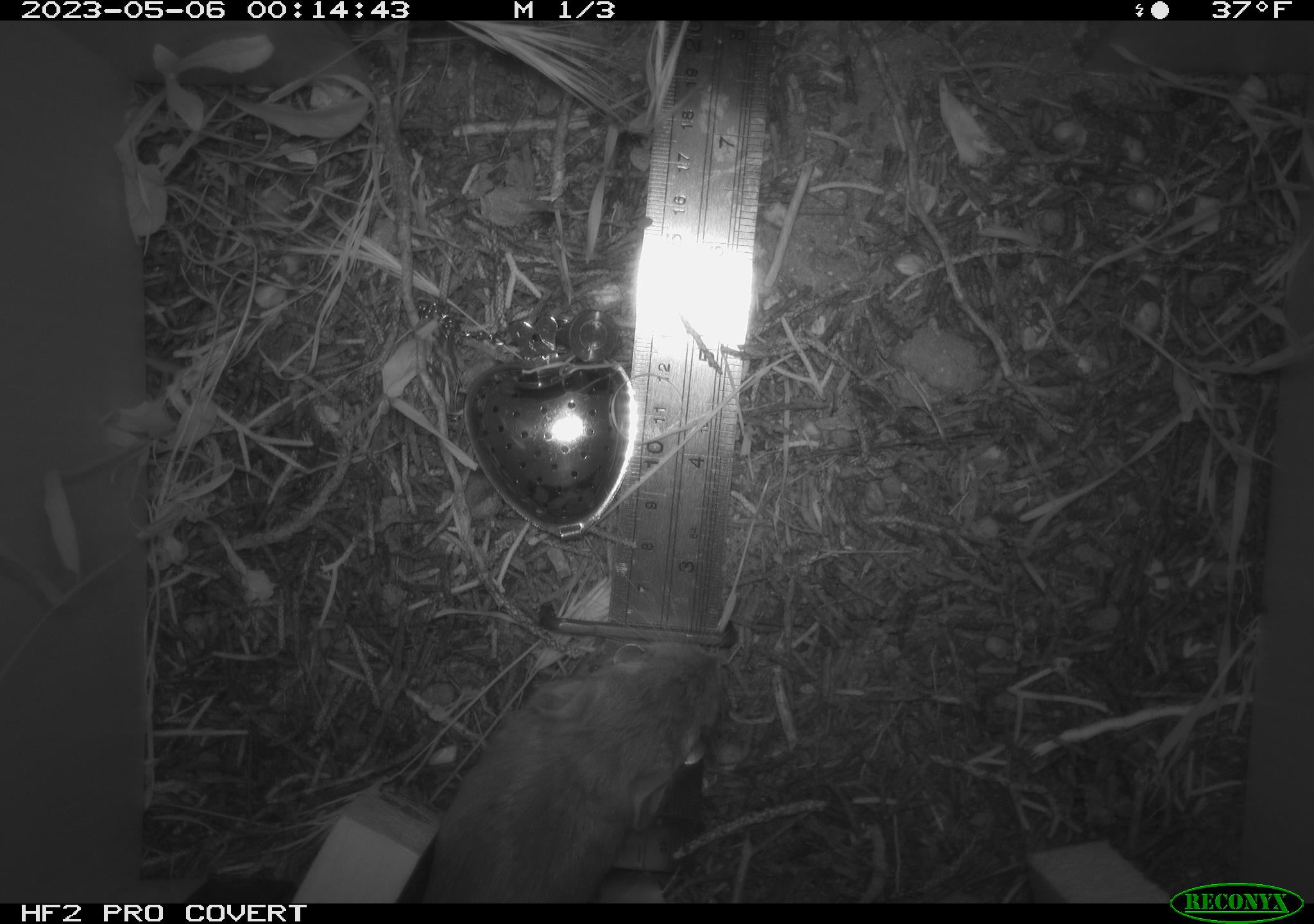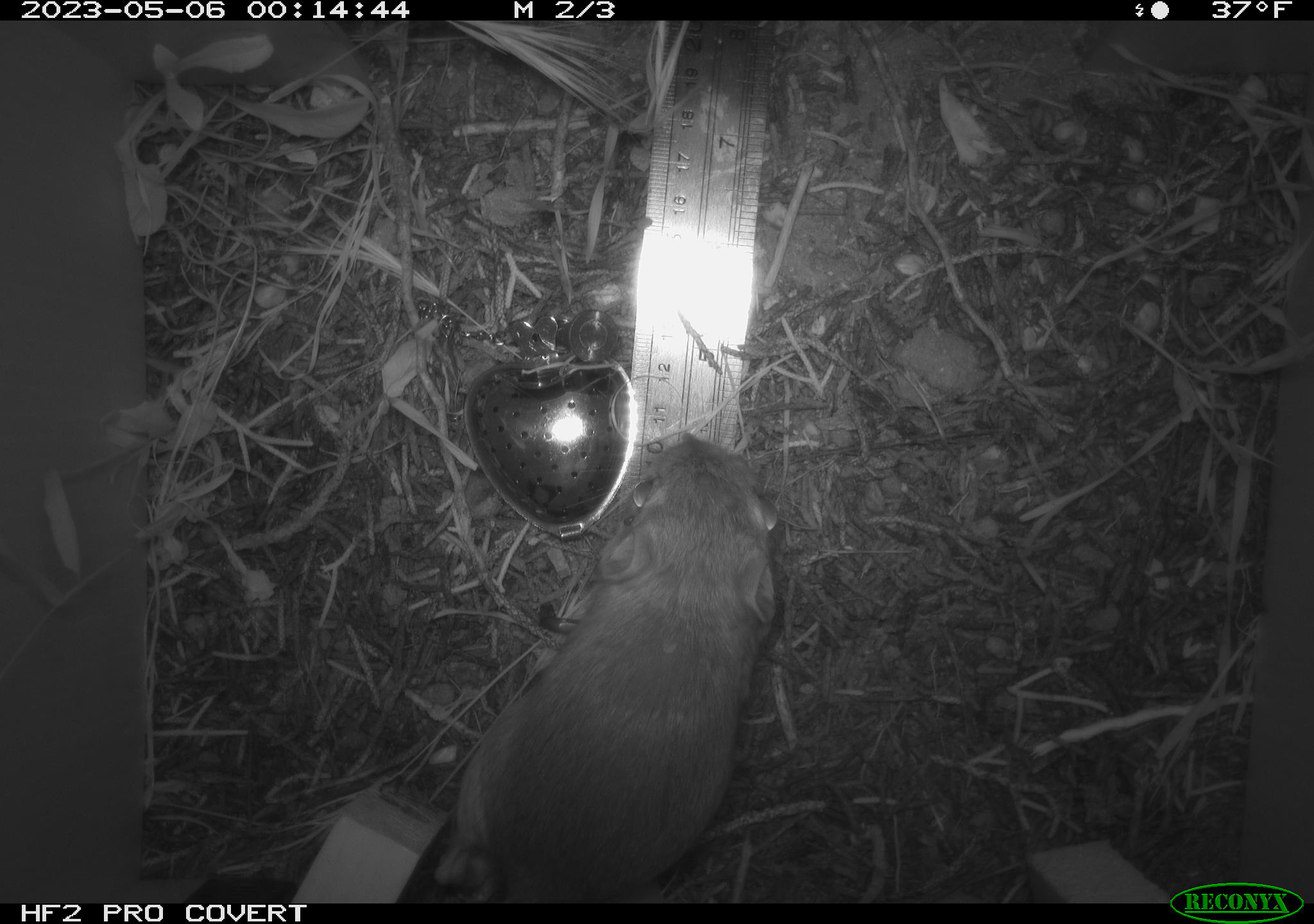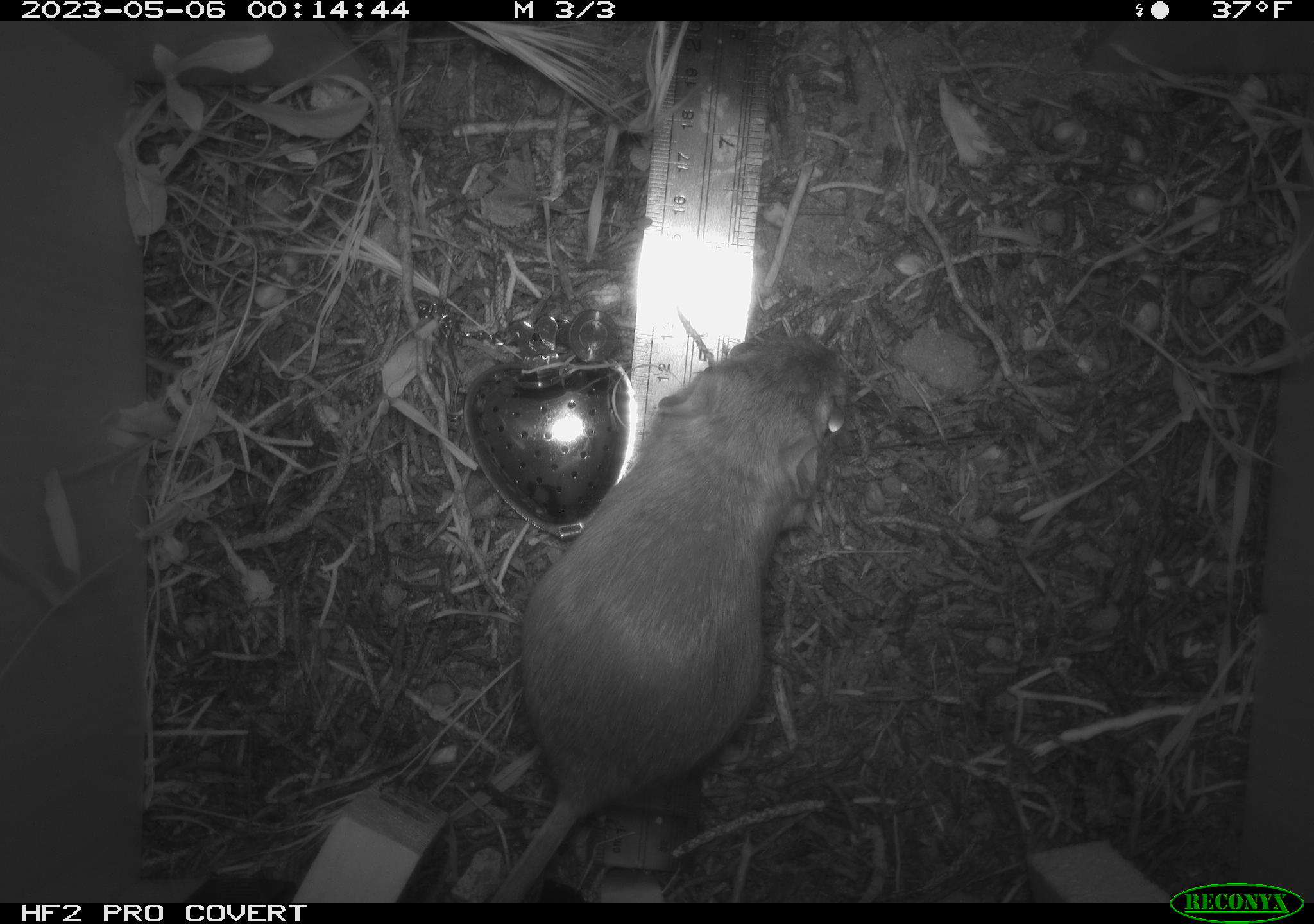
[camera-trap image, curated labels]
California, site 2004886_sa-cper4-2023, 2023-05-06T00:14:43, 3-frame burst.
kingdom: Animalia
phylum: Chordata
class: Mammalia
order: Rodentia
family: Heteromyidae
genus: Dipodomys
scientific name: Dipodomys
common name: kangaroo rats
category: dipodomys species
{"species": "dipodomys species (kangaroo rats) (Dipodomys)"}